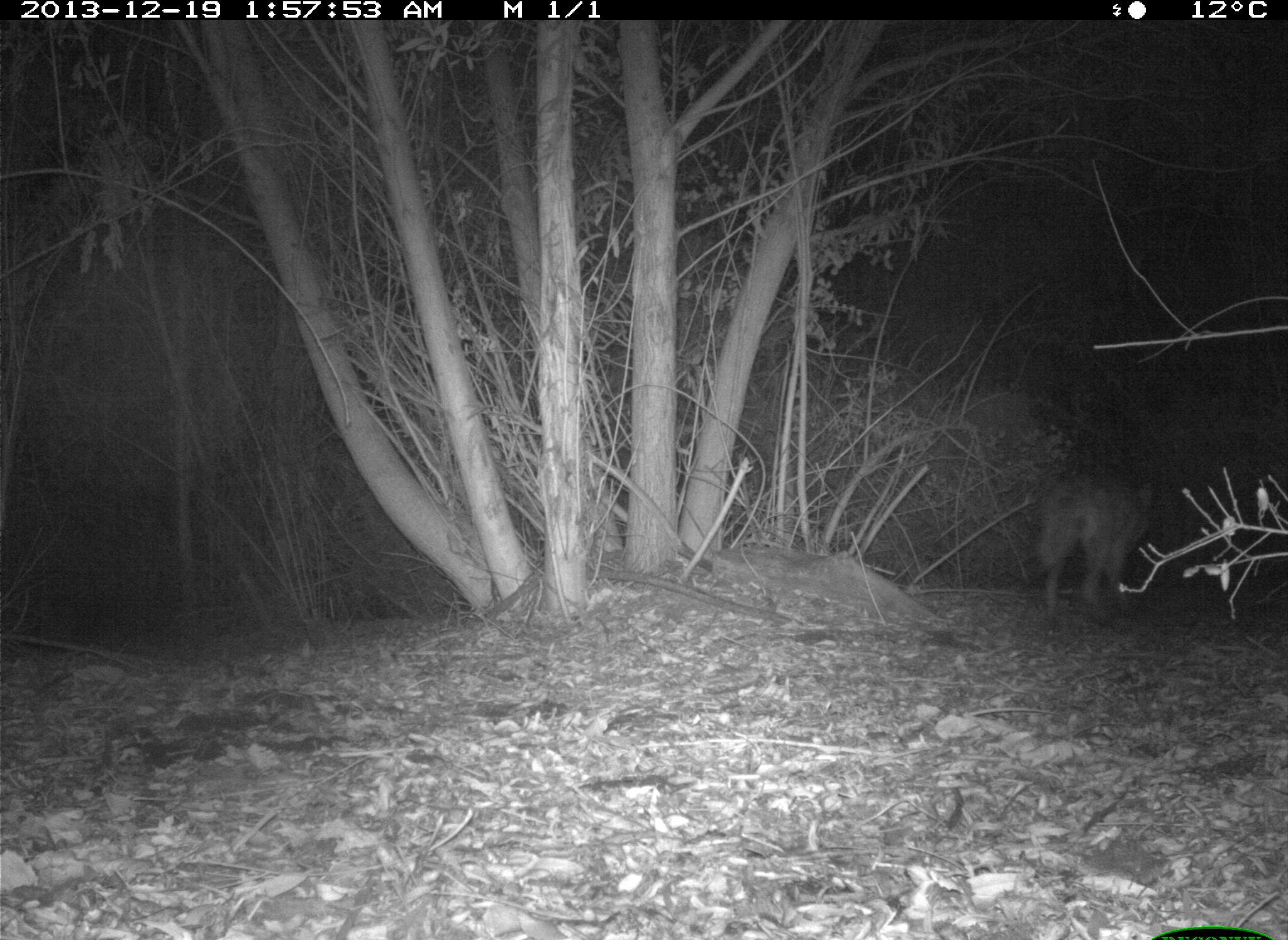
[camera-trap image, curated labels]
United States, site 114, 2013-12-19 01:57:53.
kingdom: Animalia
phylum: Chordata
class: Mammalia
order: Carnivora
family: Canidae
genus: Canis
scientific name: Canis latrans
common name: coyote